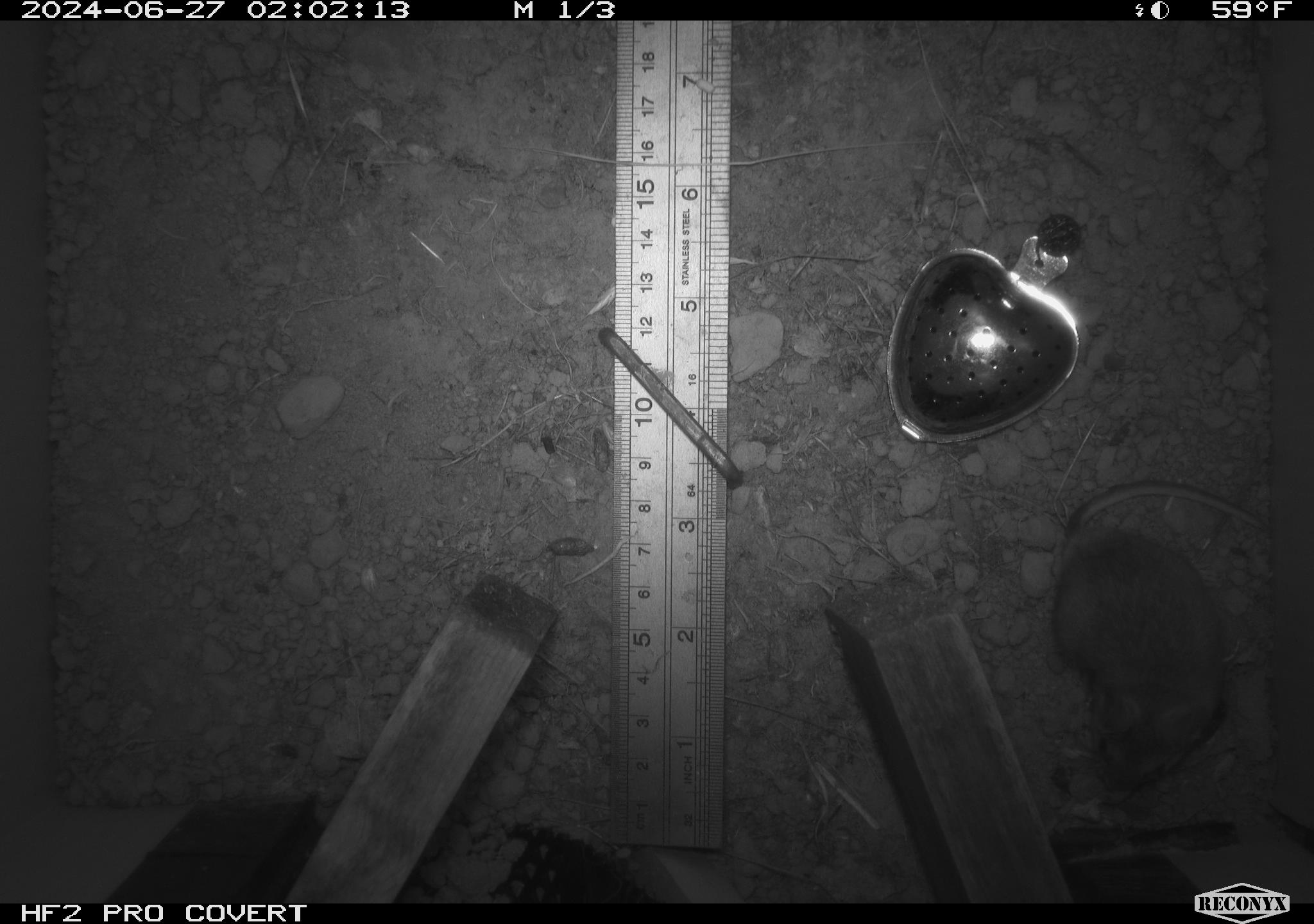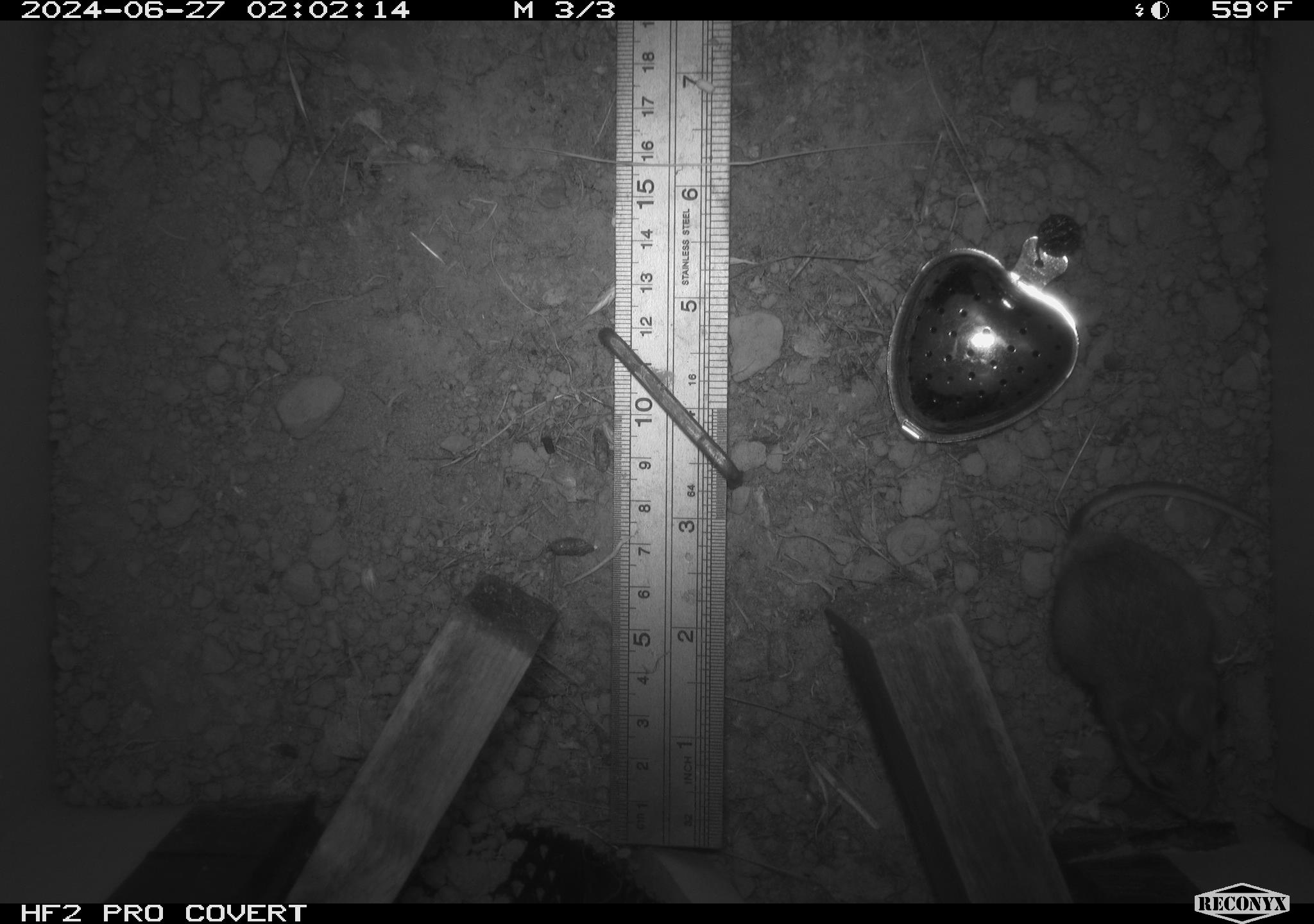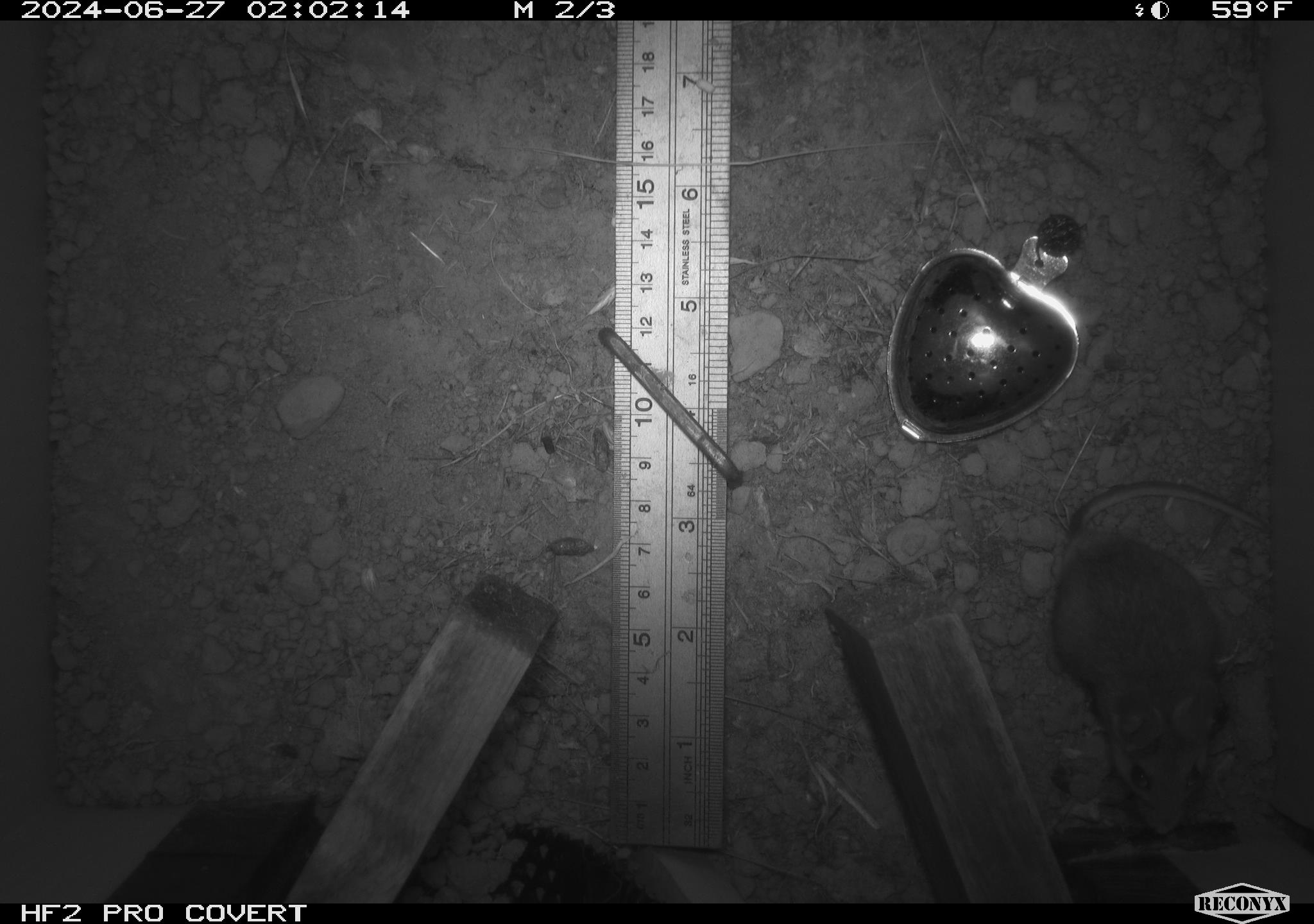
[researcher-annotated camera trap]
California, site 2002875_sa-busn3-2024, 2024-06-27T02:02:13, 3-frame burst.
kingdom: Animalia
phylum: Chordata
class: Mammalia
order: Rodentia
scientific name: Rodentia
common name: mouse species